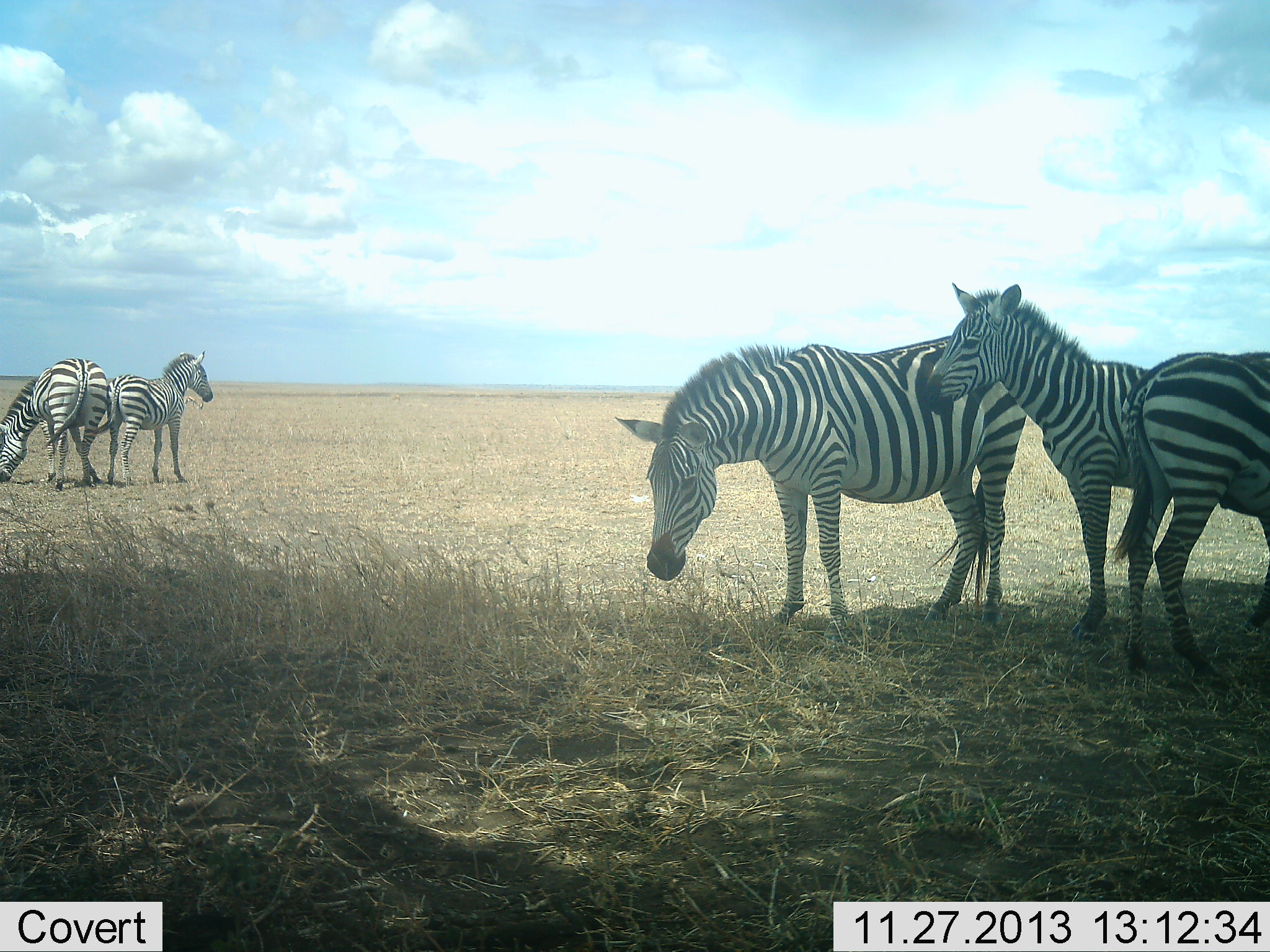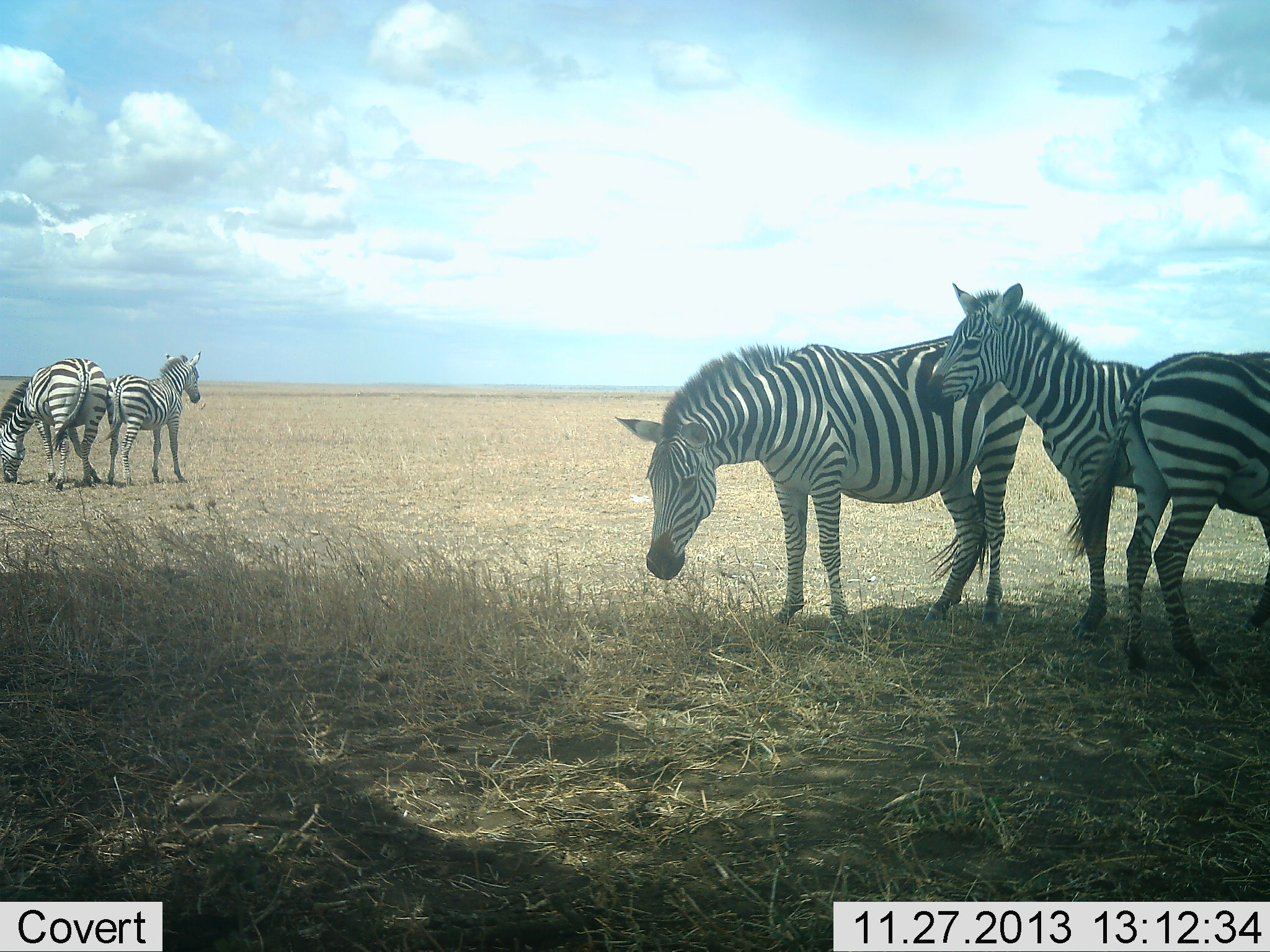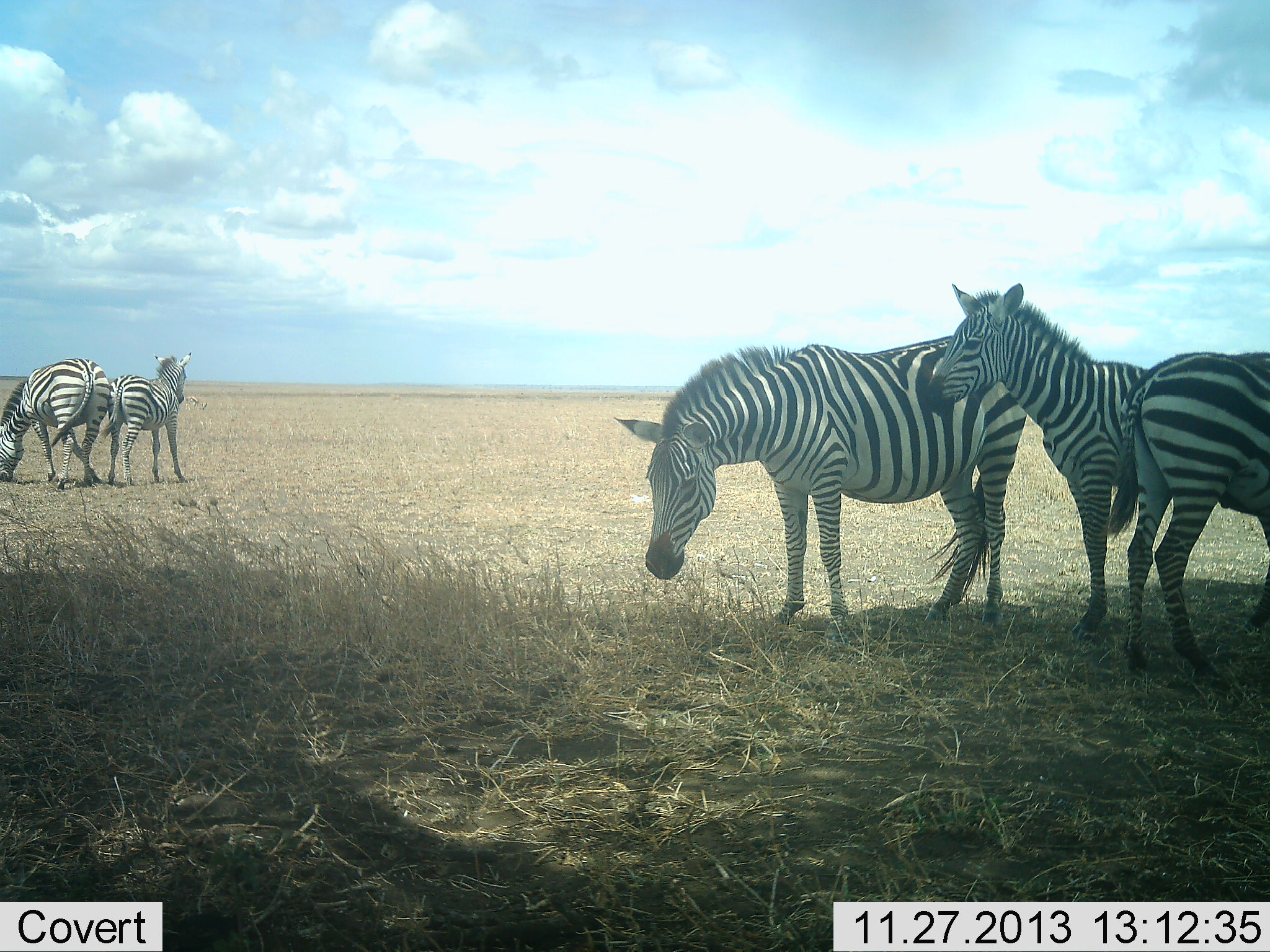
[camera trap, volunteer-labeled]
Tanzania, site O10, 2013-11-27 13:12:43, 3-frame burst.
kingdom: Animalia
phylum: Chordata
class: Mammalia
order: Perissodactyla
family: Equidae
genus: Equus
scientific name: Equus quagga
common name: plains zebra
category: zebra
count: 5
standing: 90%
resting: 20%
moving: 0%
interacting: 10%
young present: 20%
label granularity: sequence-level